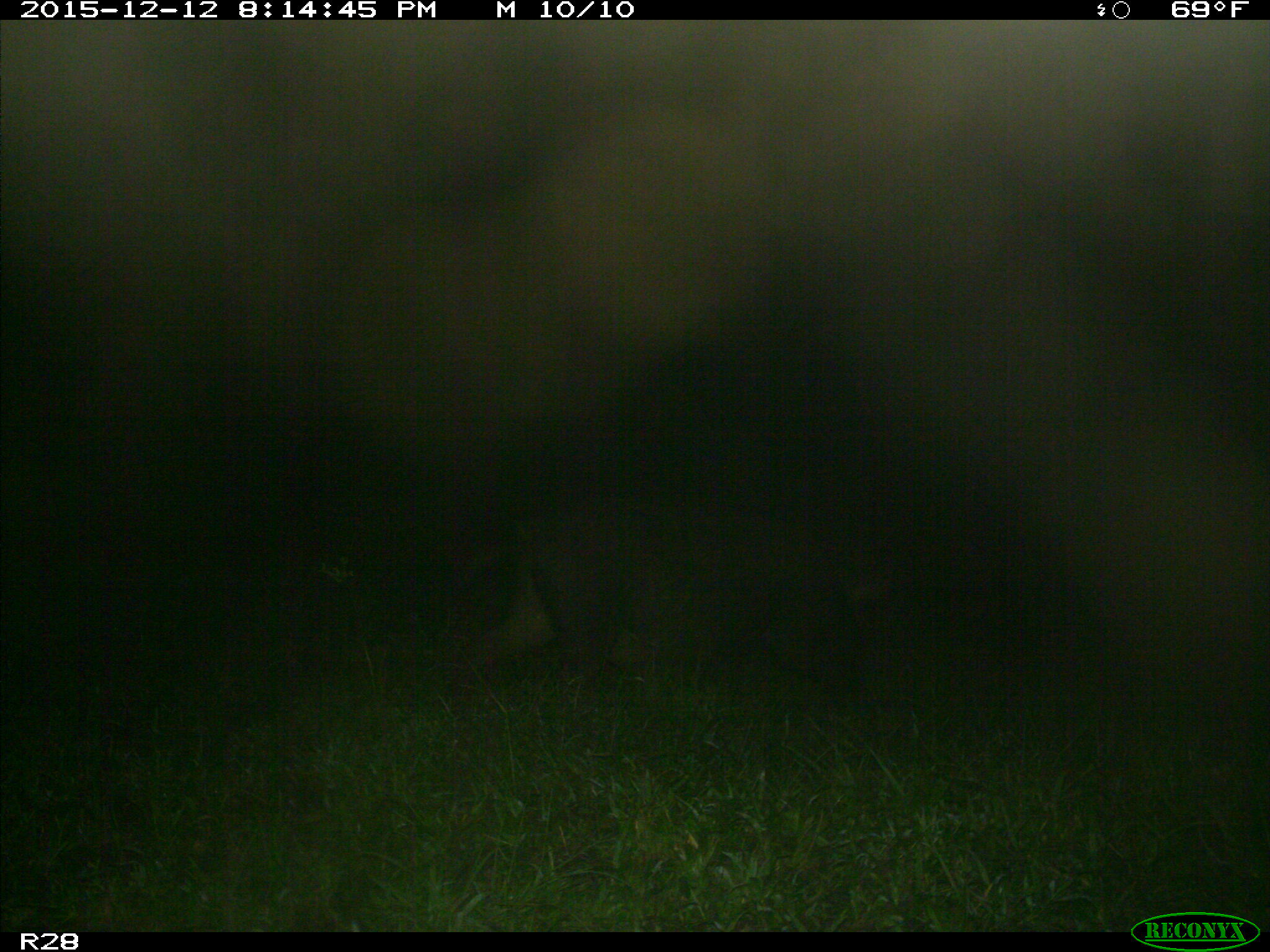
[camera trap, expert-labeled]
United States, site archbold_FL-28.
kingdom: Animalia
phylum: Chordata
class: Mammalia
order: Artiodactyla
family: Suidae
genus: Sus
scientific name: Sus scrofa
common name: wild boar